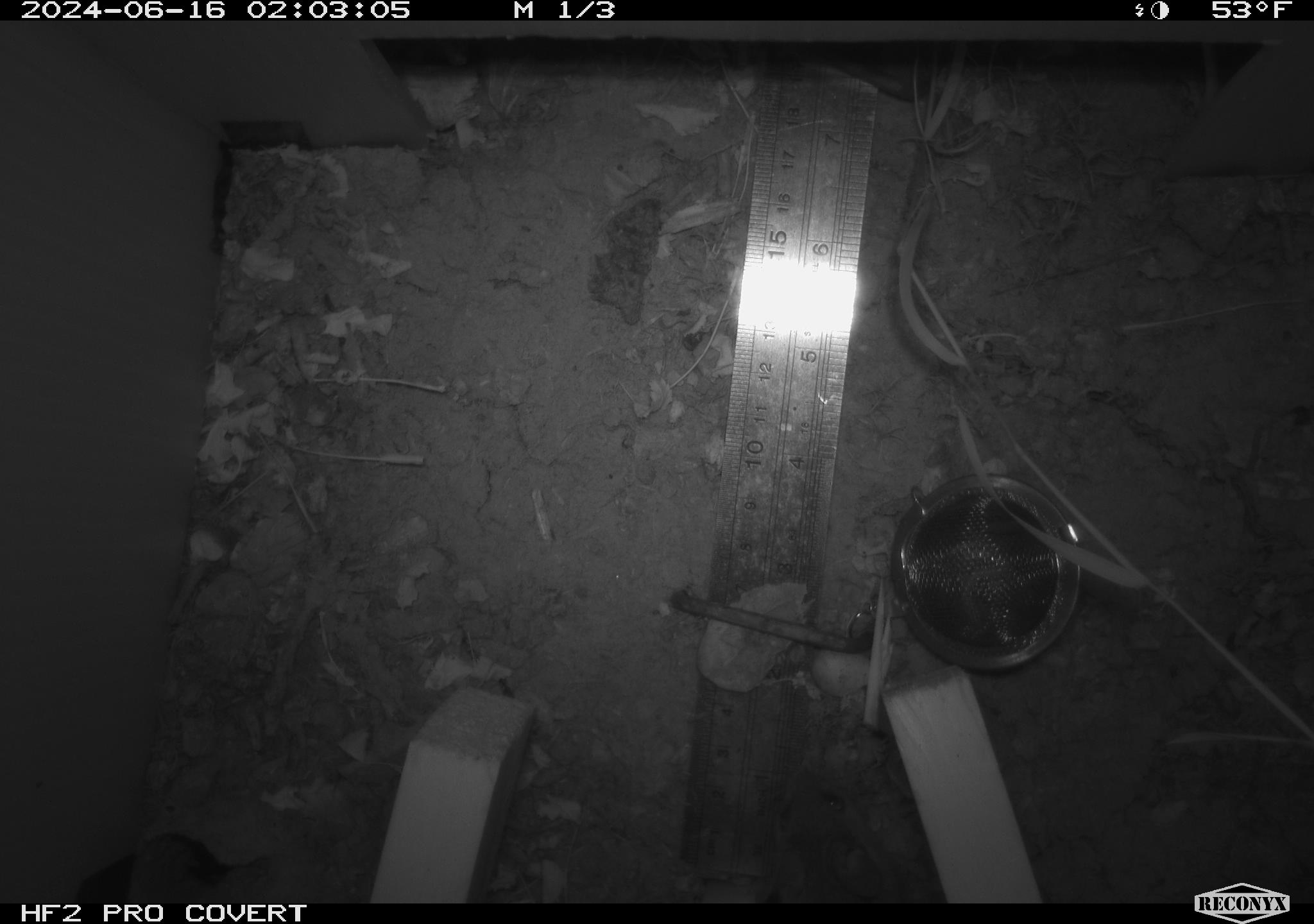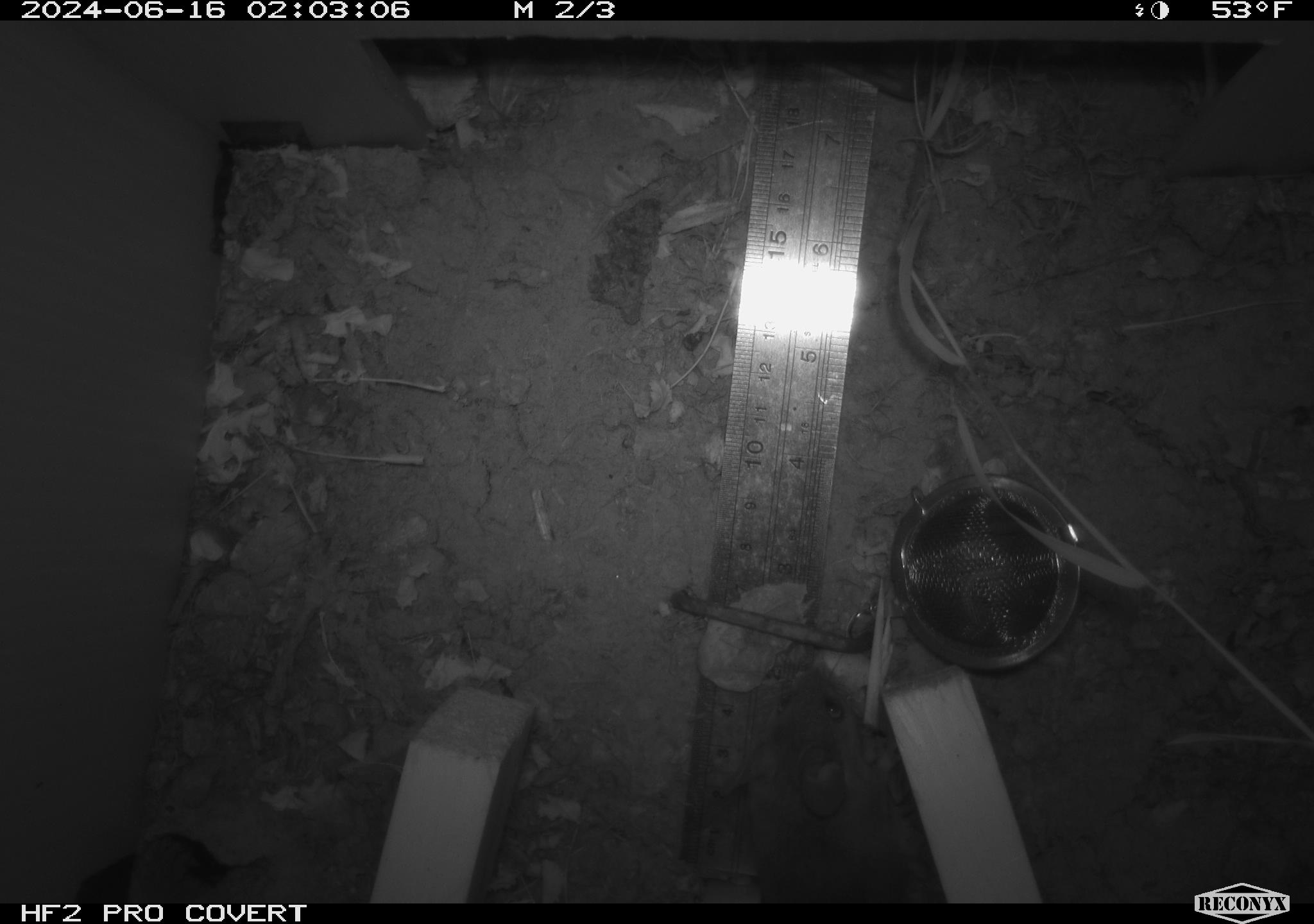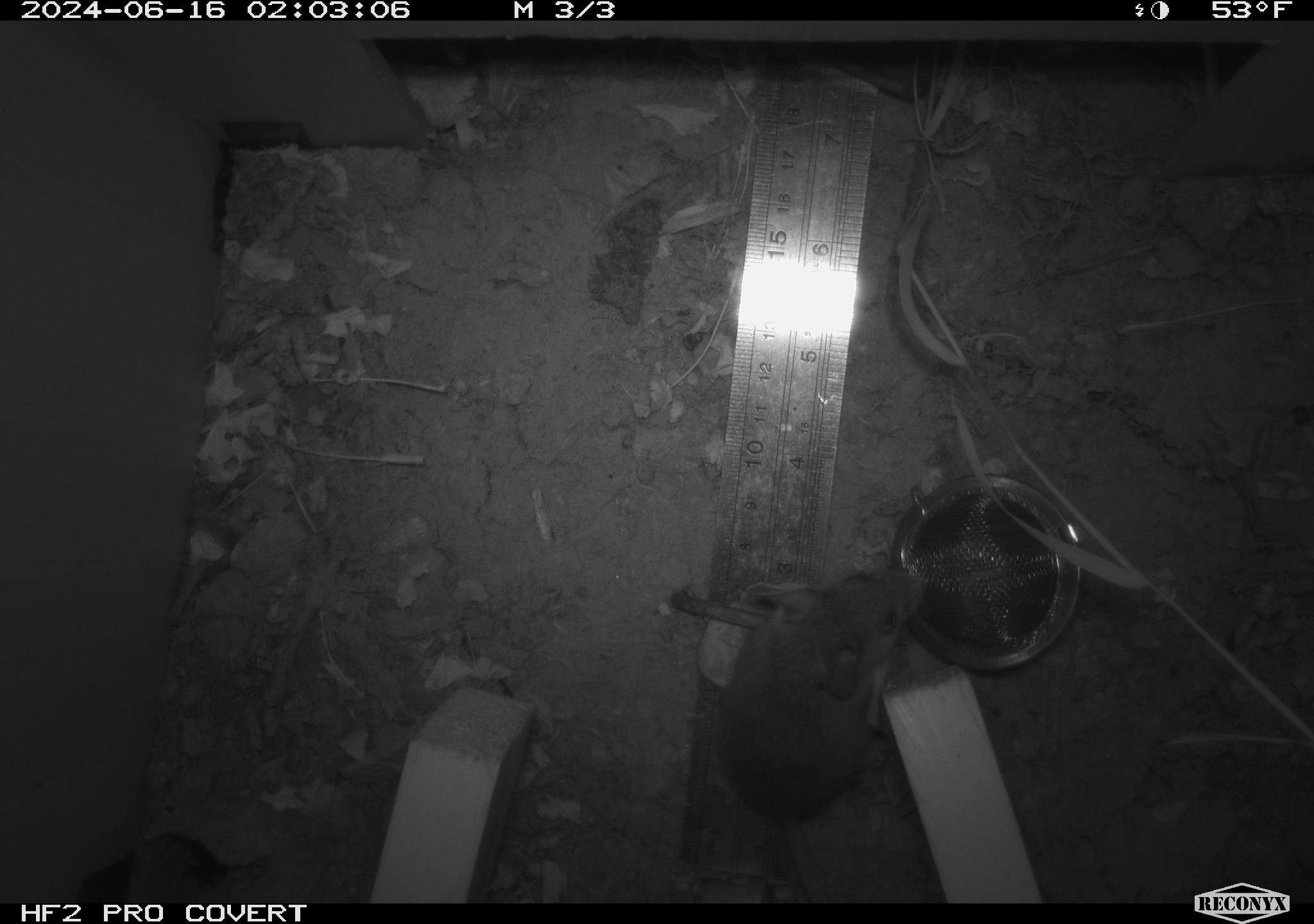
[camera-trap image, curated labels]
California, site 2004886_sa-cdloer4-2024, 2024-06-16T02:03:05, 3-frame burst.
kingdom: Animalia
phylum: Chordata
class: Mammalia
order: Rodentia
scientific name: Rodentia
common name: rodent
Rodent (Rodentia).